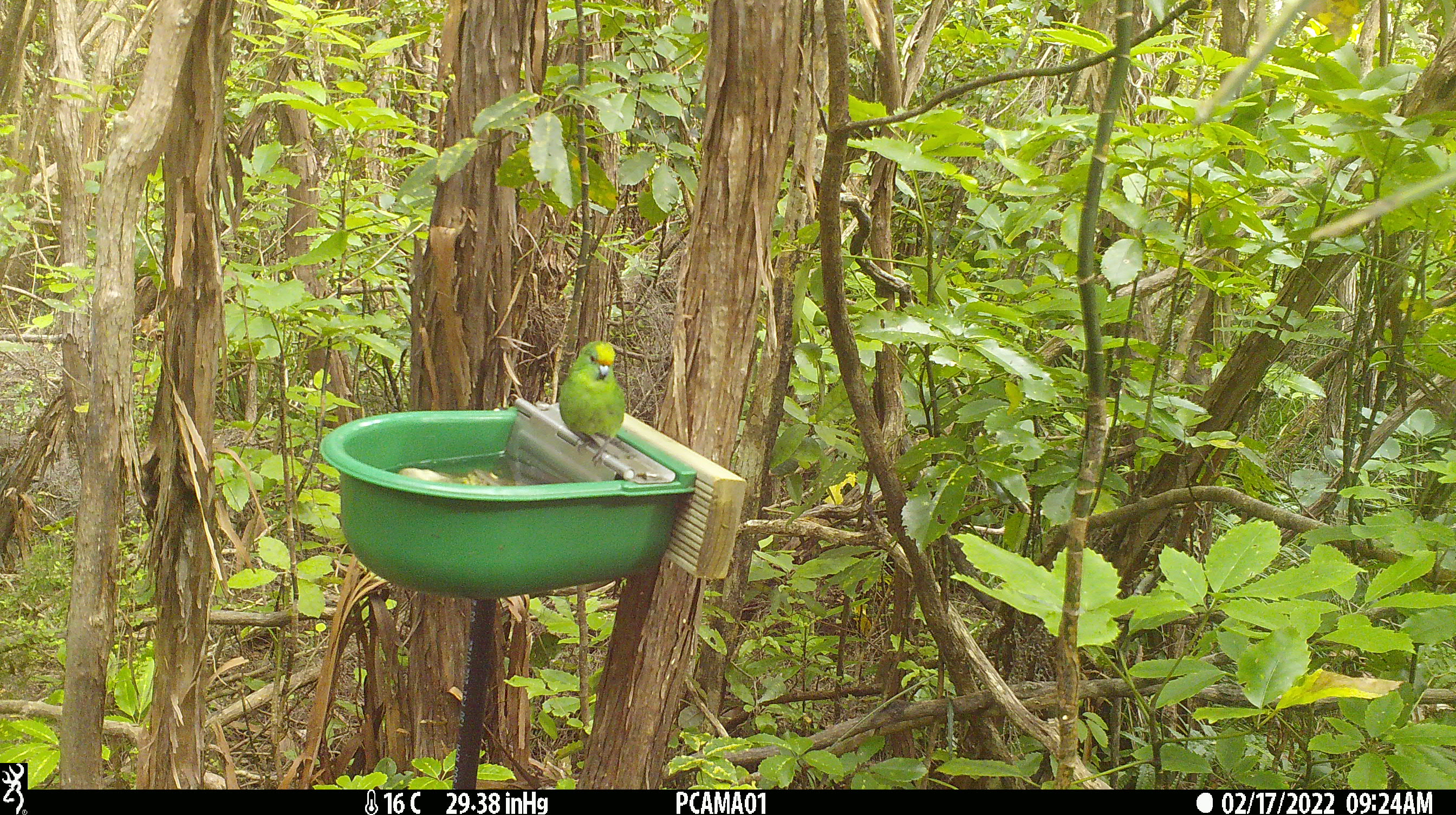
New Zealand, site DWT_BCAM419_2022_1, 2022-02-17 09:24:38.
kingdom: Animalia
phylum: Chordata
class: Aves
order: Psittaciformes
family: Psittaculidae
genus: Cyanoramphus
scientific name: Cyanoramphus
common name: parakeet